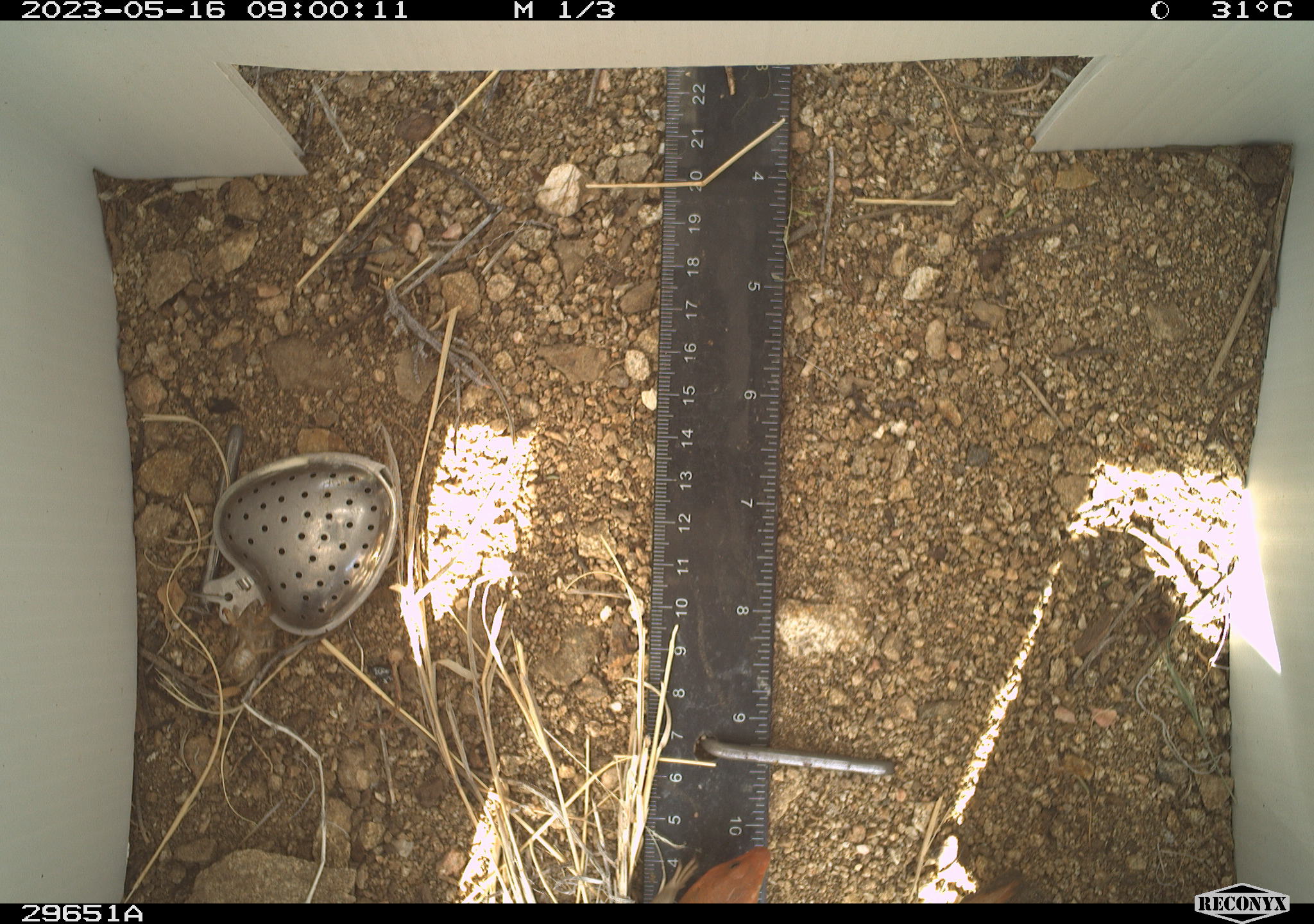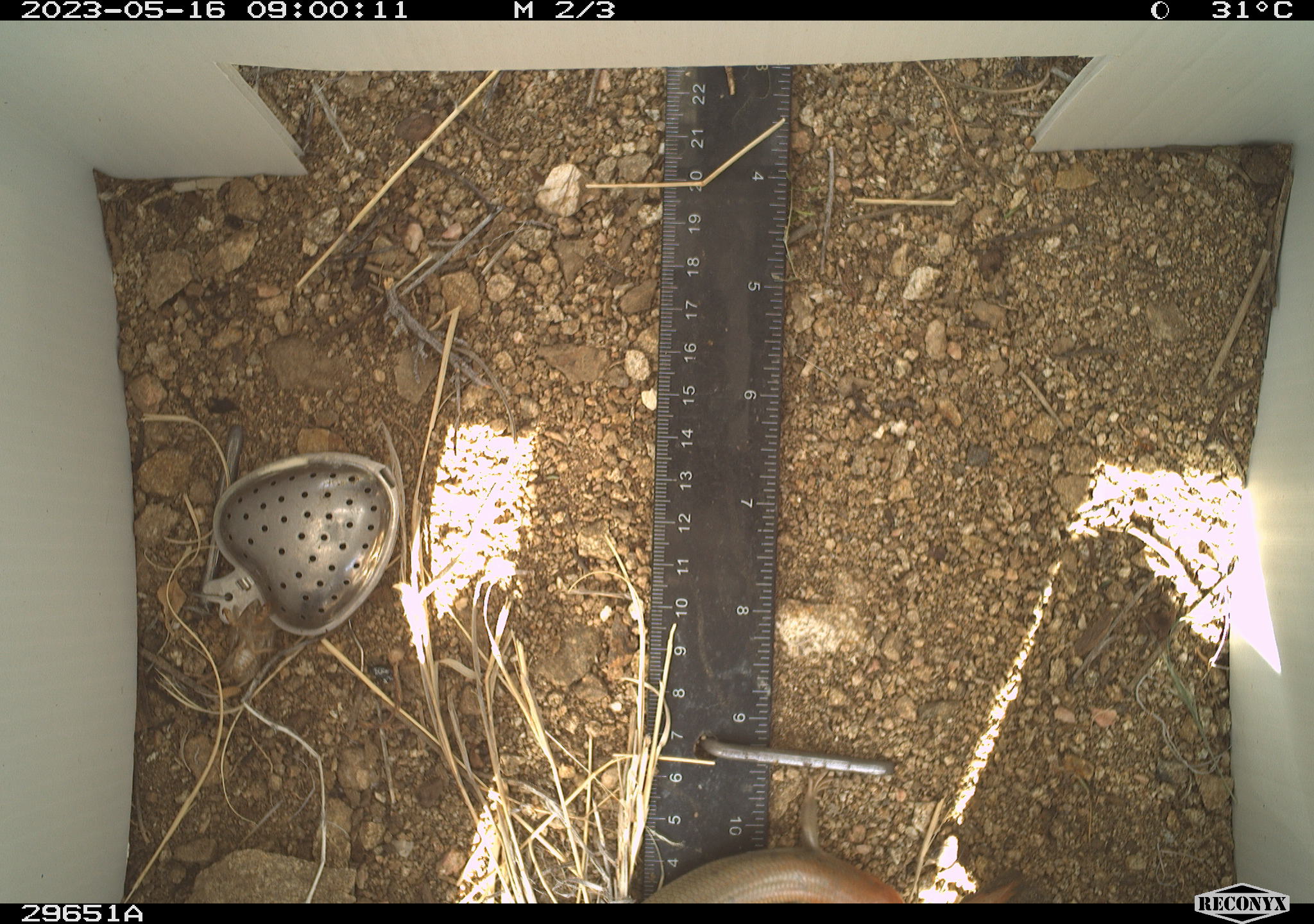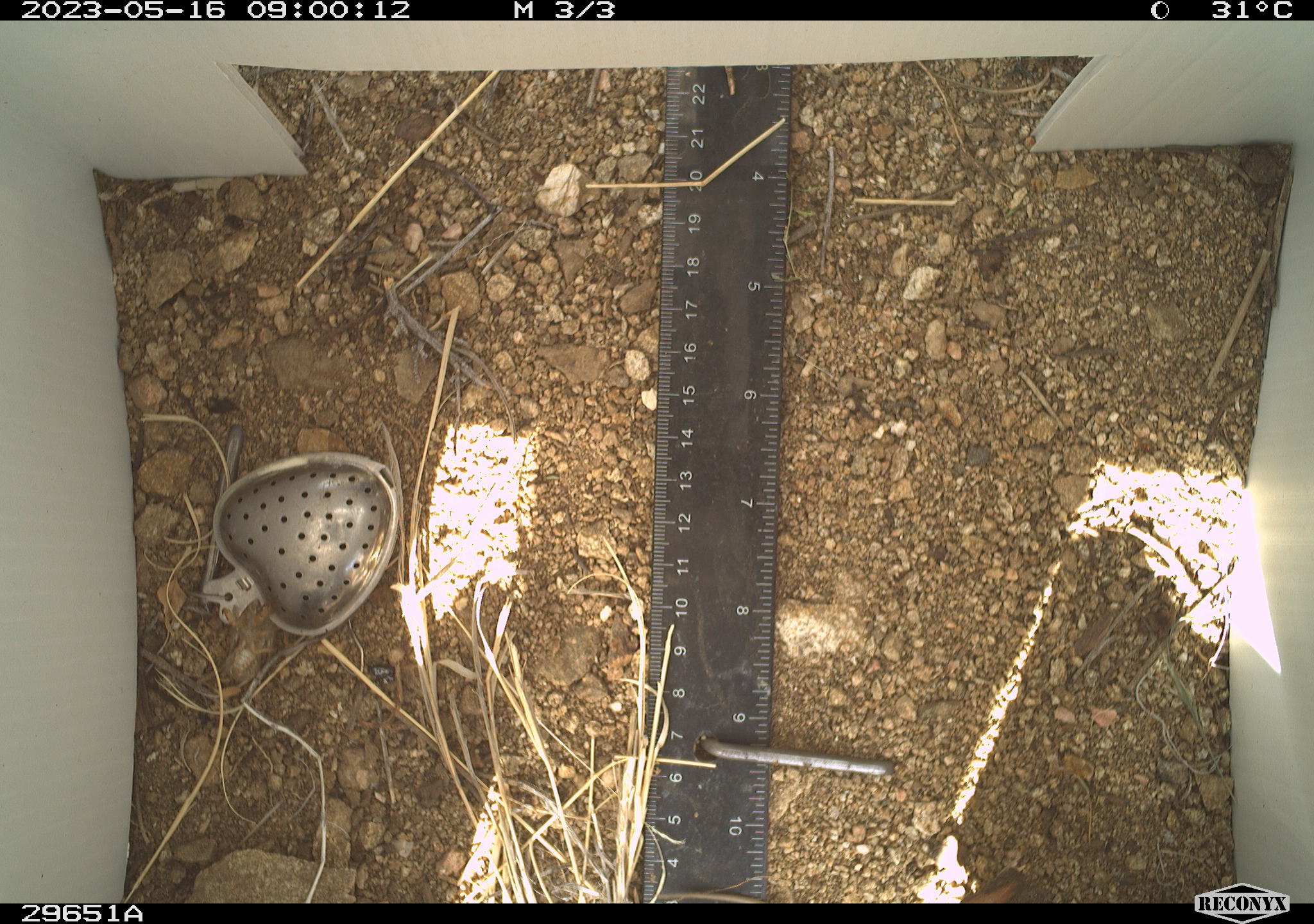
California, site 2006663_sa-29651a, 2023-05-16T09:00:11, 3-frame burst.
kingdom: Animalia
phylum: Chordata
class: Reptilia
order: Squamata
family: Scincidae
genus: Plestiodon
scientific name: Plestiodon gilberti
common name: gilbert's skink